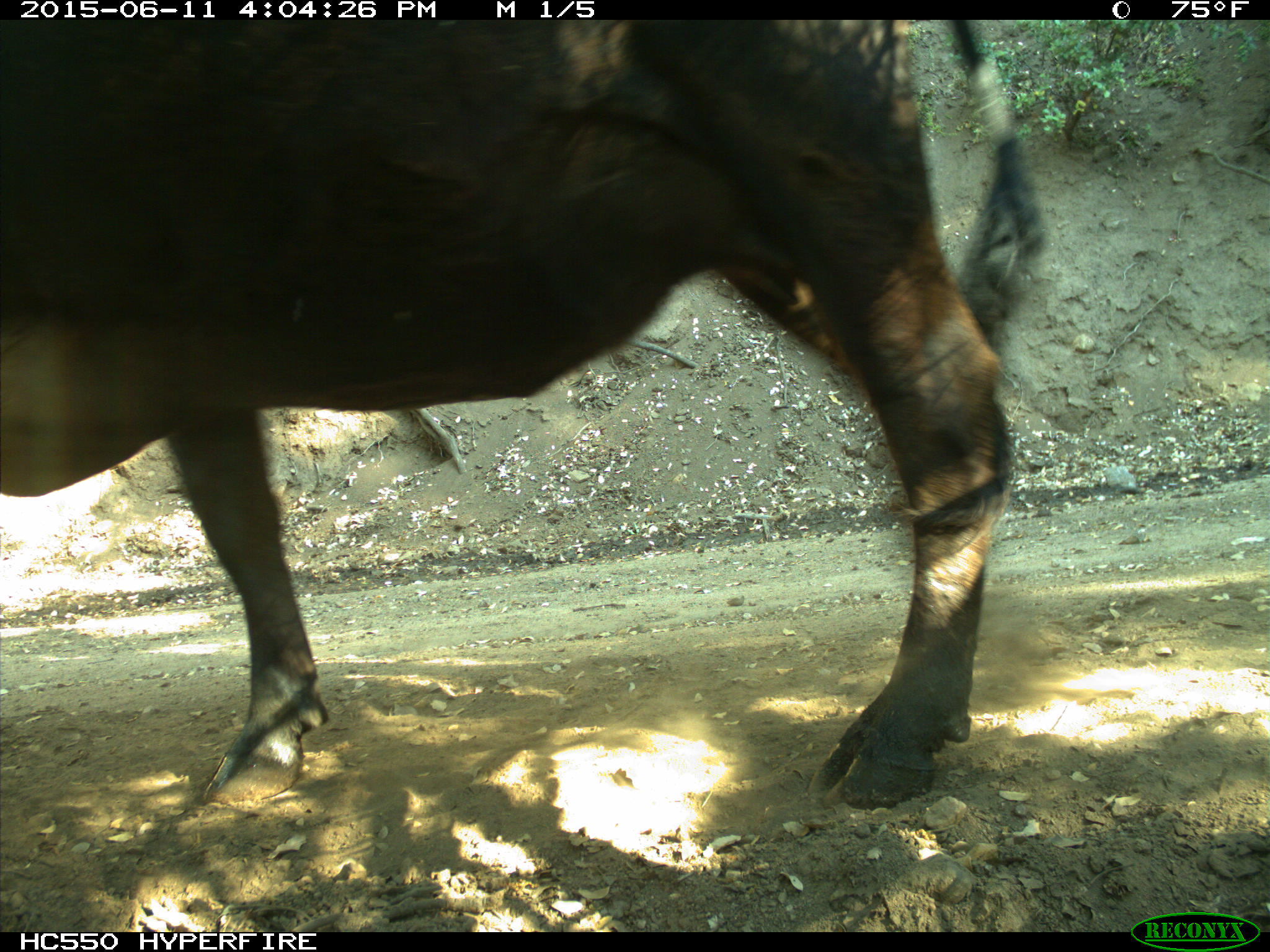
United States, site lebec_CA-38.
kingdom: Animalia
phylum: Chordata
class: Mammalia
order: Artiodactyla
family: Bovidae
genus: Bos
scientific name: Bos taurus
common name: domestic cow